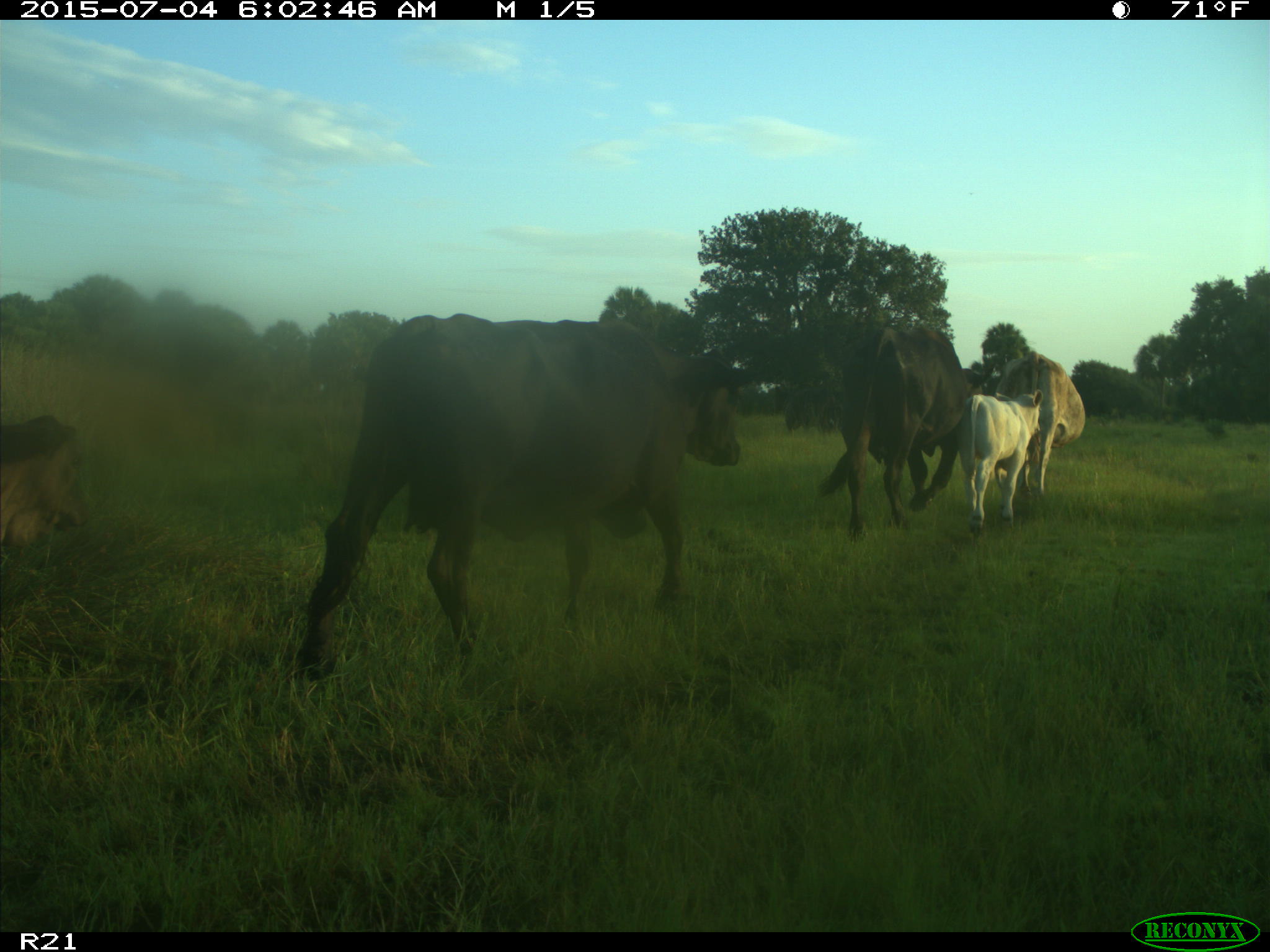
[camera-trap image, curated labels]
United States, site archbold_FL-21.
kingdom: Animalia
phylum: Chordata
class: Mammalia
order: Artiodactyla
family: Bovidae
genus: Bos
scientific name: Bos taurus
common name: domestic cow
Bos taurus (domestic cow).